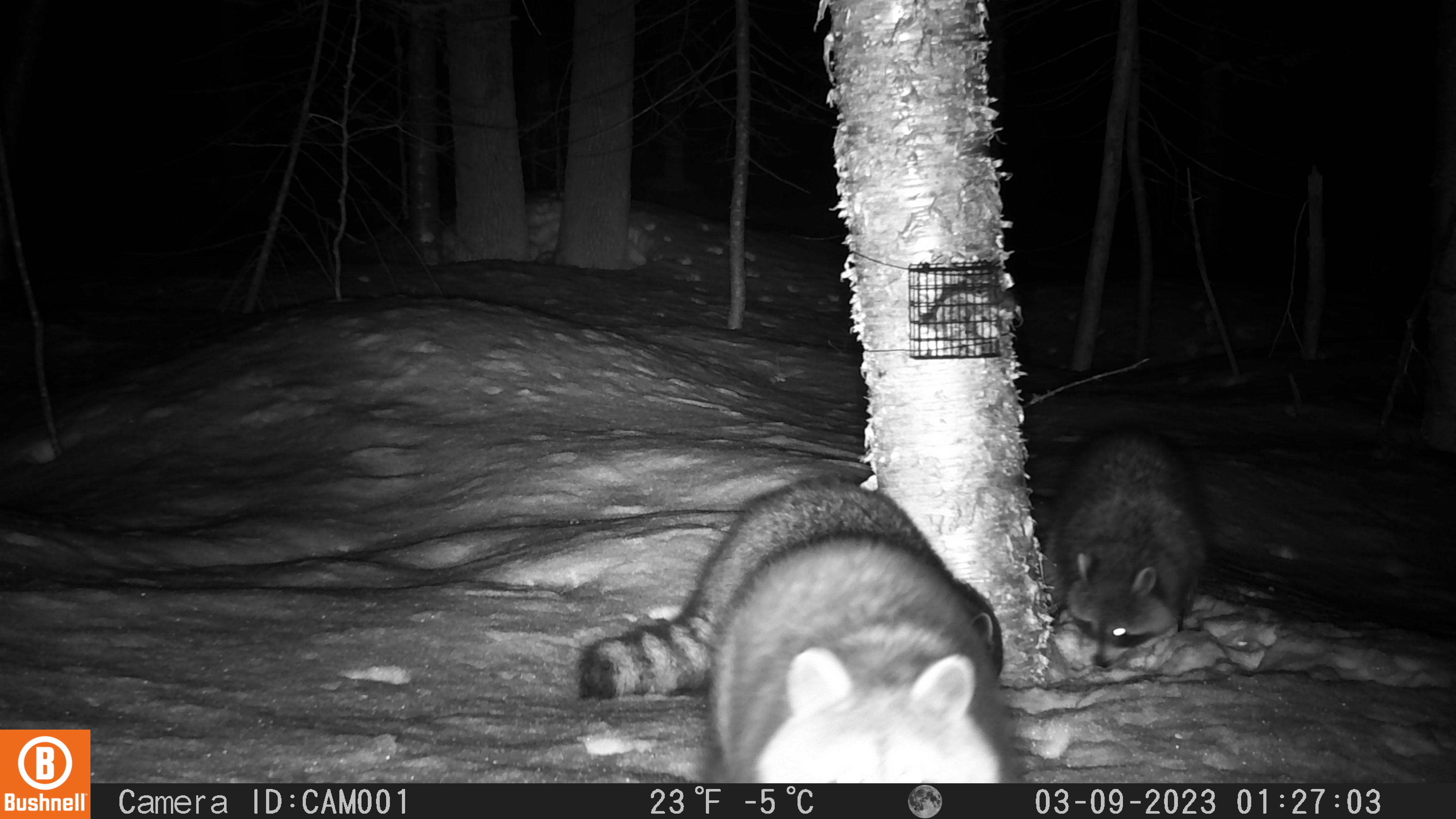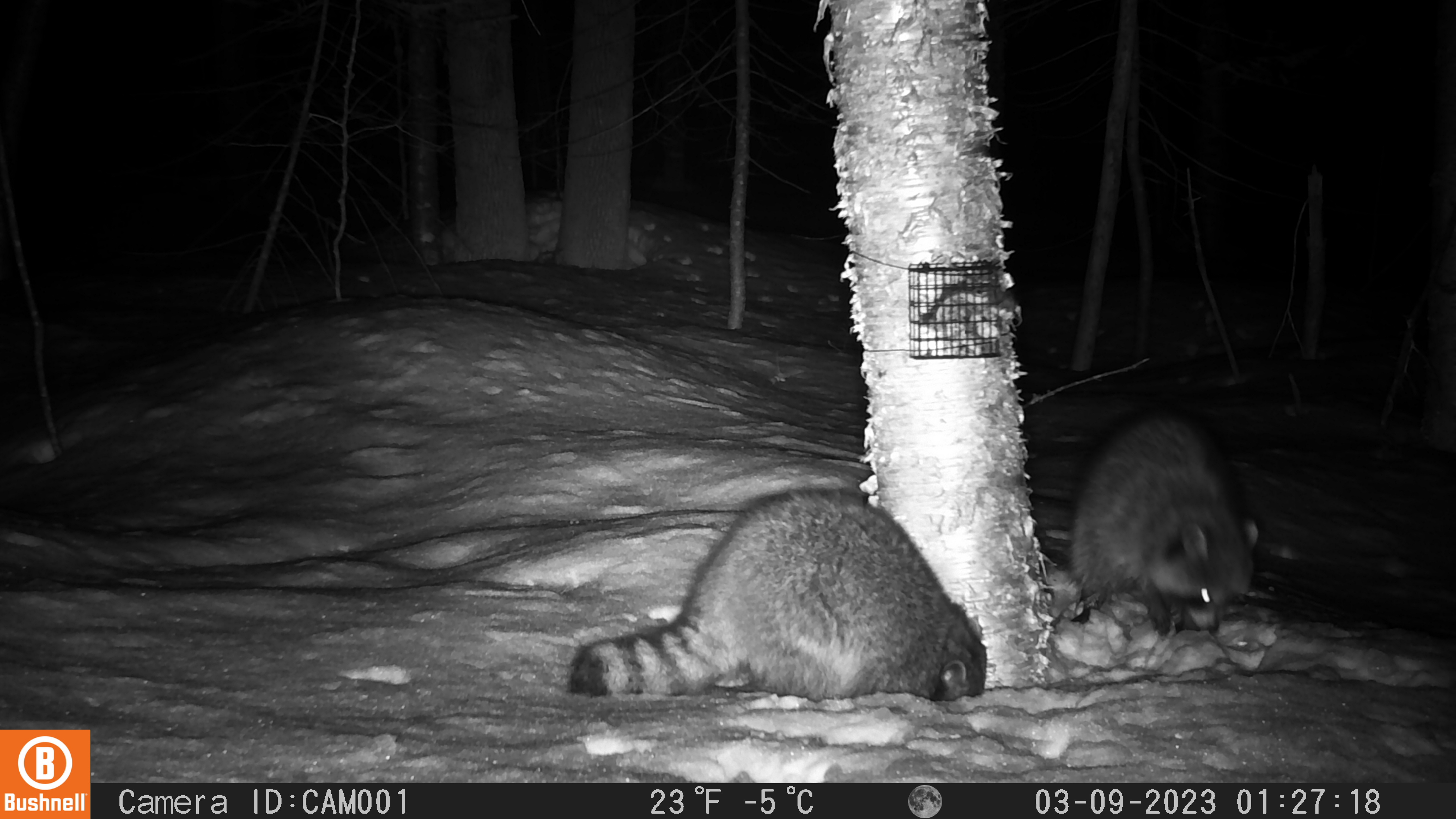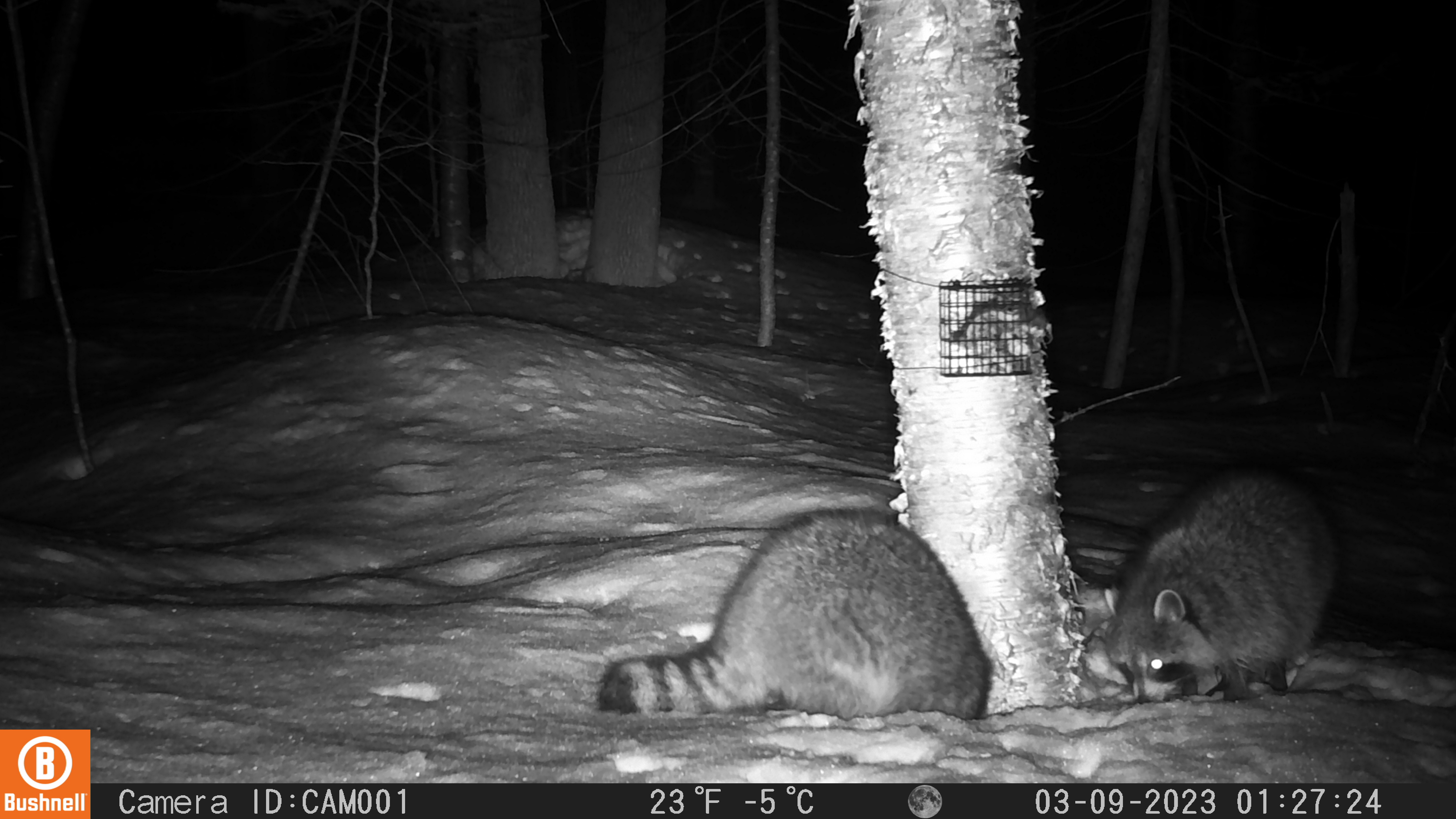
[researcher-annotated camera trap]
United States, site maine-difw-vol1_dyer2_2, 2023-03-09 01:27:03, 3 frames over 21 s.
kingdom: Animalia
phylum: Chordata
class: Mammalia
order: Carnivora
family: Procyonidae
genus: Procyon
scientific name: Procyon lotor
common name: raccoon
Raccoon (Procyon lotor).